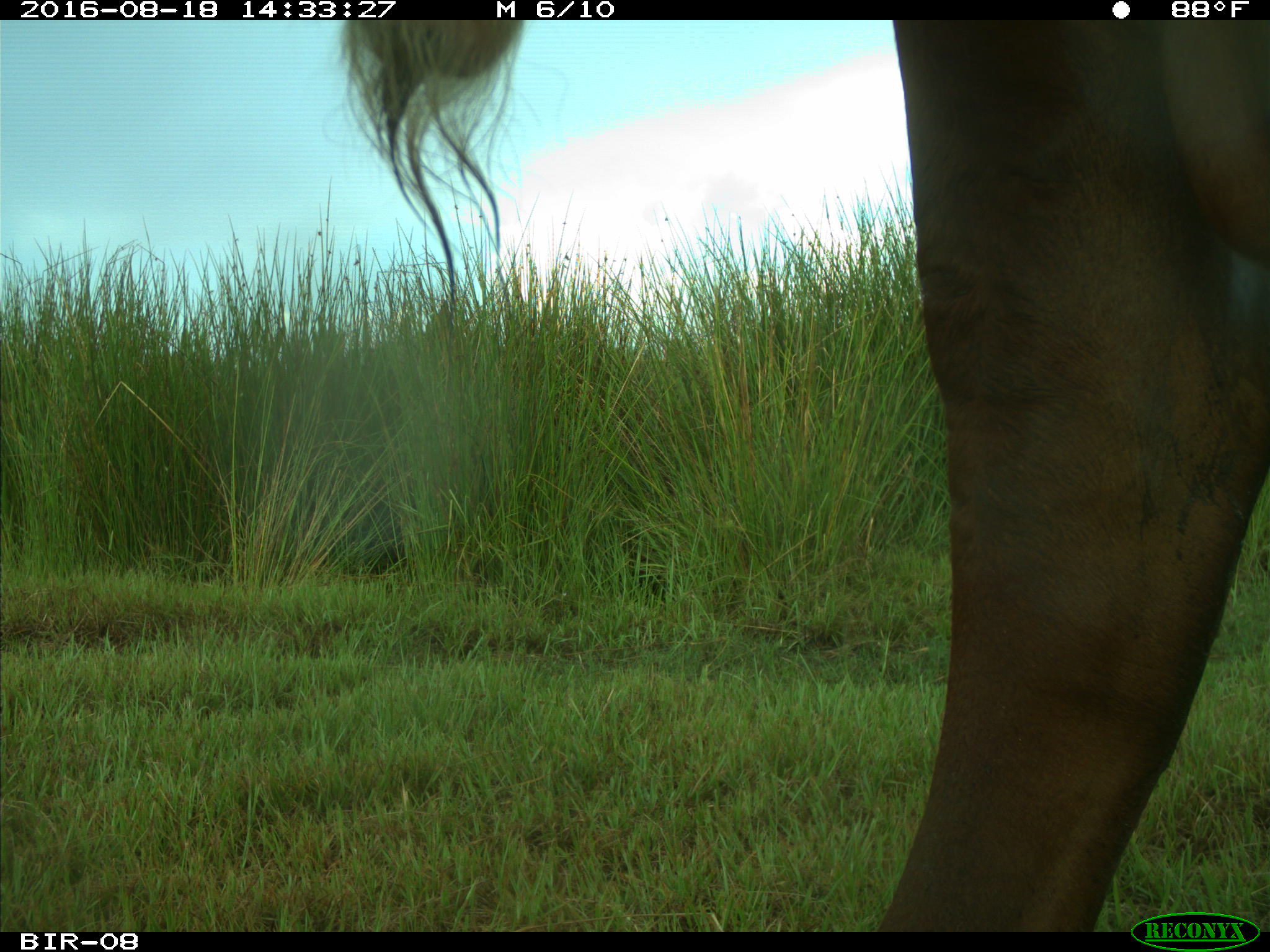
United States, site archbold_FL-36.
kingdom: Animalia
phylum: Chordata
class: Mammalia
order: Artiodactyla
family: Bovidae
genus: Bos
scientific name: Bos taurus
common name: domestic cow